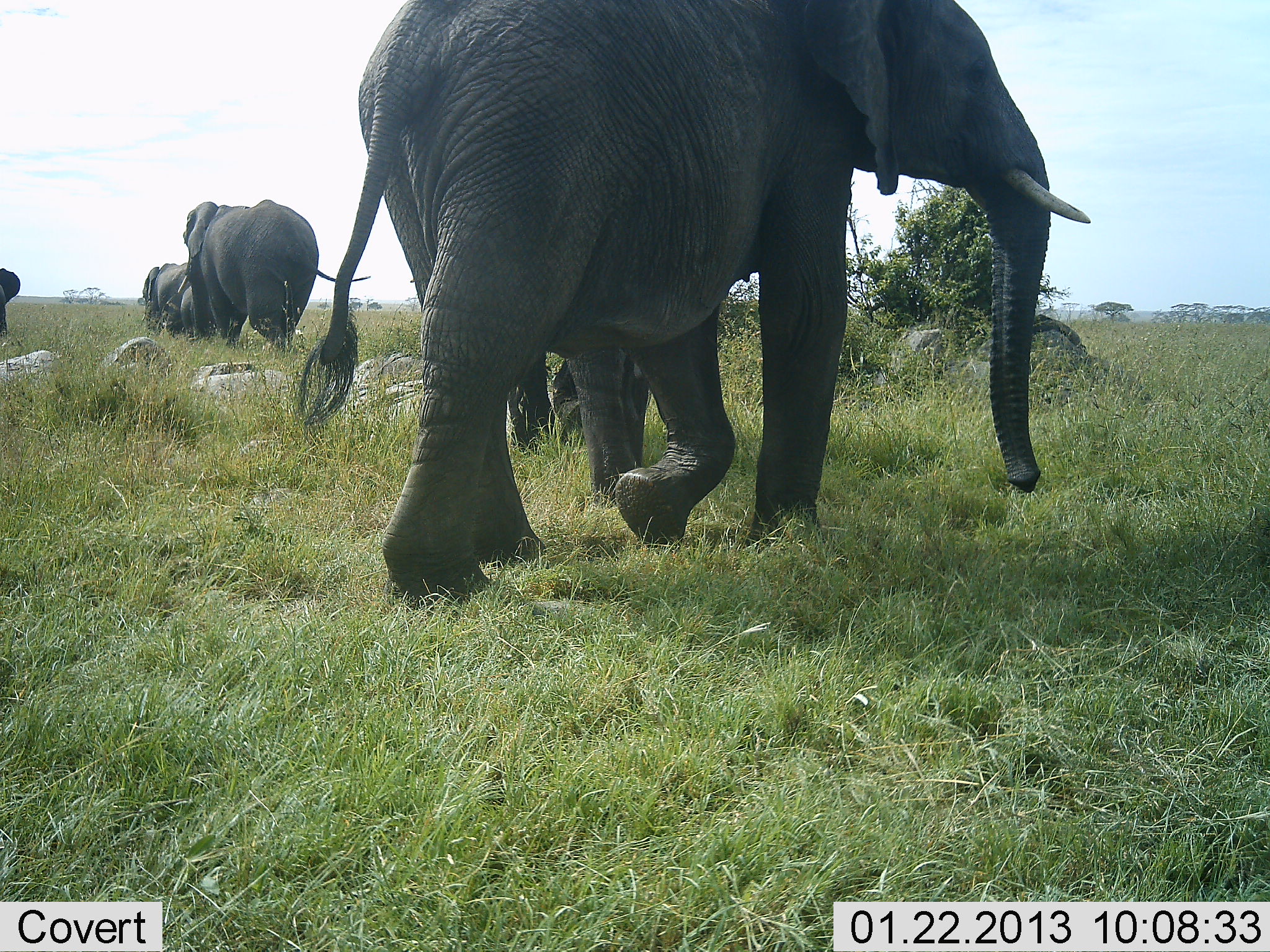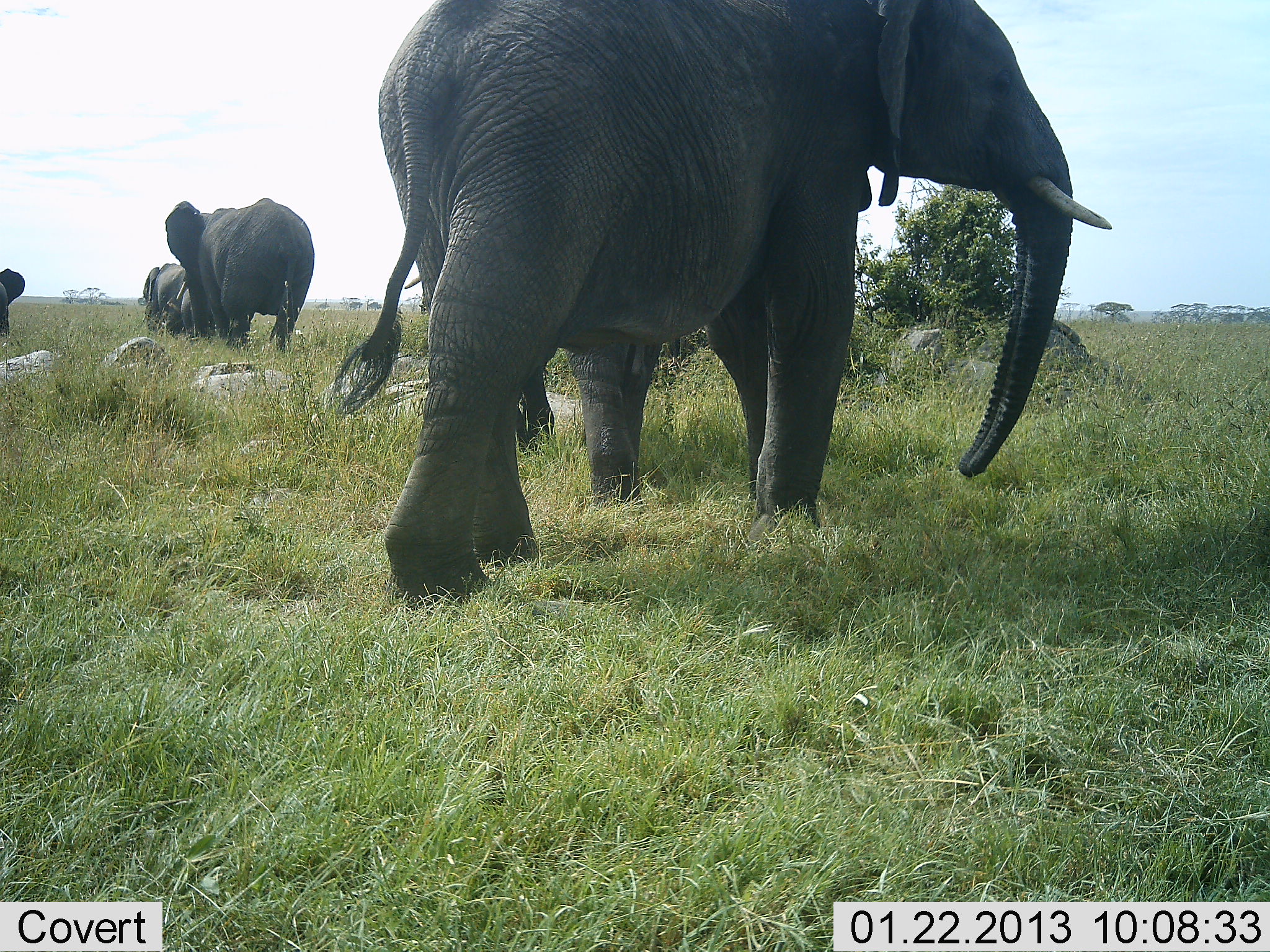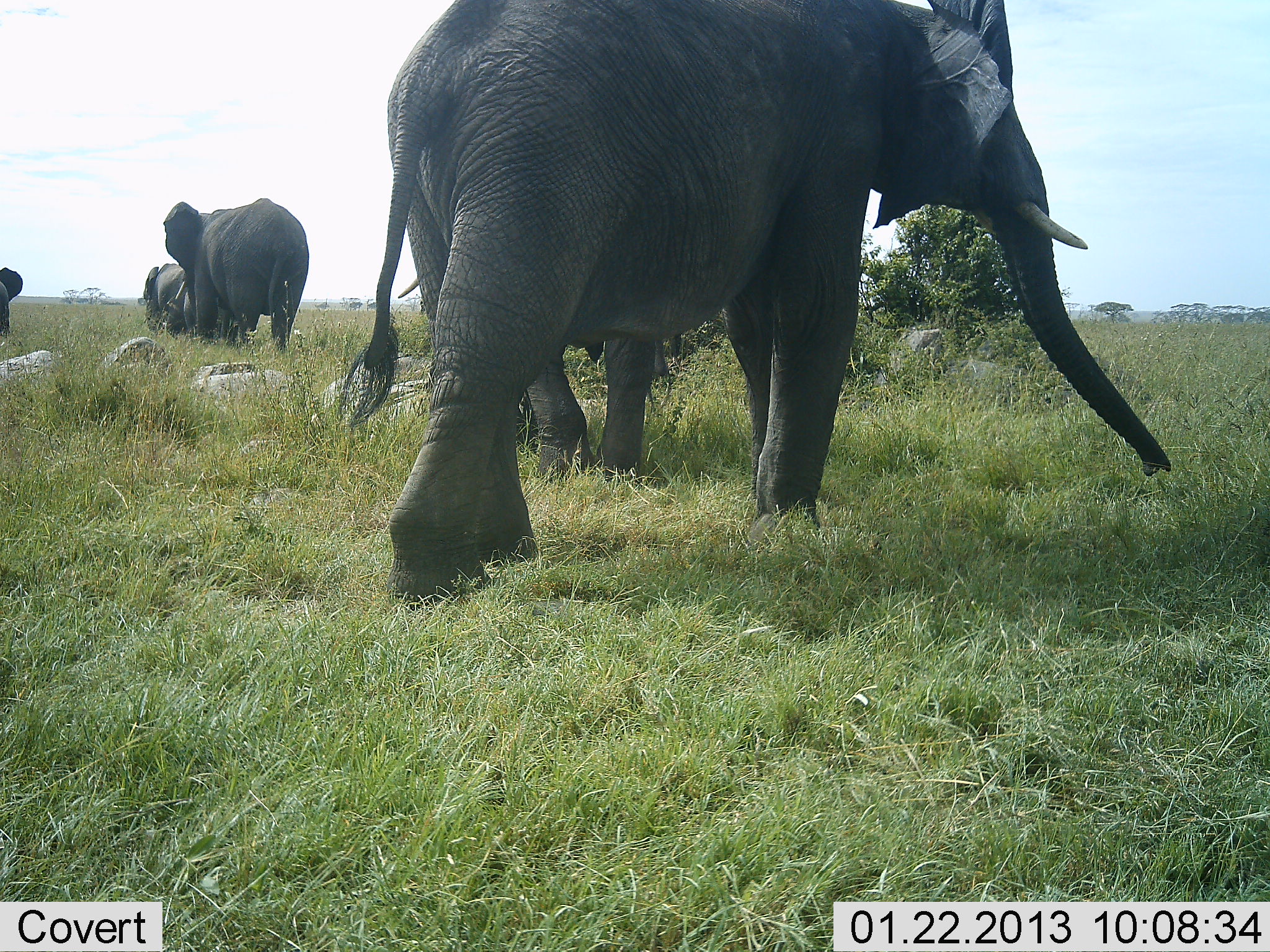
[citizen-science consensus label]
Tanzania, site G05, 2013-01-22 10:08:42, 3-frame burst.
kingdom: Animalia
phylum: Chordata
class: Mammalia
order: Proboscidea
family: Elephantidae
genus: Loxodonta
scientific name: Loxodonta africana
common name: african bush elephant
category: elephant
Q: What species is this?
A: Elephant (african bush elephant) (Loxodonta africana).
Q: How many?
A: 5.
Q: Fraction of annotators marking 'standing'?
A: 59%.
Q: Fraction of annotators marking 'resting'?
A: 0%.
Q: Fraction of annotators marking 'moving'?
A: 91%.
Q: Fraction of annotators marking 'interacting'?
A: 0%.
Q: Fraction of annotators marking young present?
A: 36%.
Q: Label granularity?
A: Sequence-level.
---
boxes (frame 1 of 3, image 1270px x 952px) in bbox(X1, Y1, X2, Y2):
animal: bbox(294, 0, 1092, 607); bbox(182, 198, 373, 349); bbox(505, 333, 653, 500); bbox(143, 263, 189, 335); bbox(180, 284, 216, 337); bbox(0, 268, 20, 337)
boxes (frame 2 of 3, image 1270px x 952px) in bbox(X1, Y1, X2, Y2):
animal: bbox(320, 0, 1112, 622); bbox(402, 230, 666, 508); bbox(164, 198, 315, 352); bbox(143, 263, 186, 331); bbox(180, 288, 216, 342); bbox(0, 268, 26, 336)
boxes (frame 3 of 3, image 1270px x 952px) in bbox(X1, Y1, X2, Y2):
animal: bbox(343, 0, 1179, 610); bbox(396, 250, 697, 483); bbox(163, 198, 310, 352); bbox(142, 263, 182, 332); bbox(0, 267, 23, 337); bbox(182, 288, 202, 335)